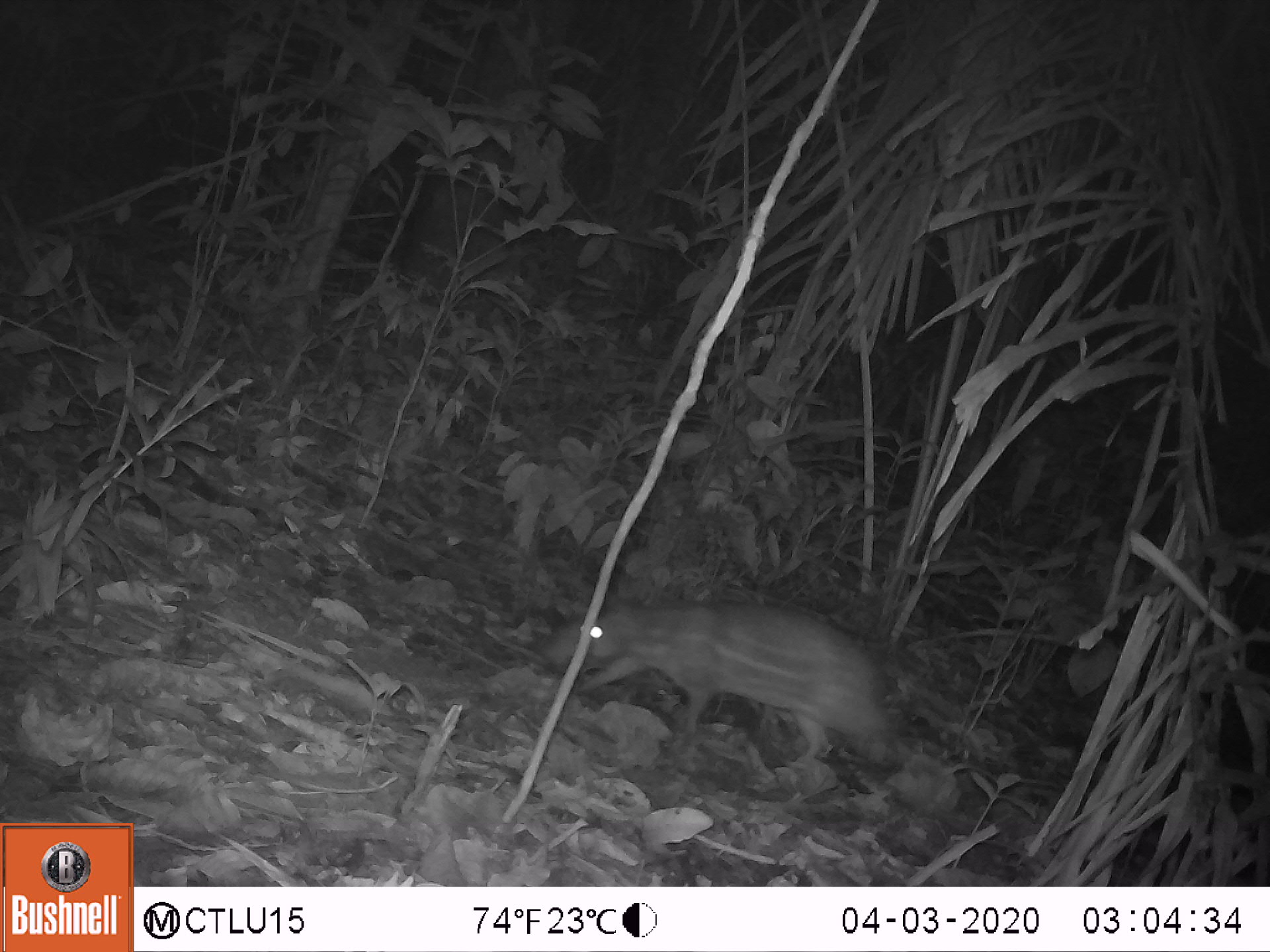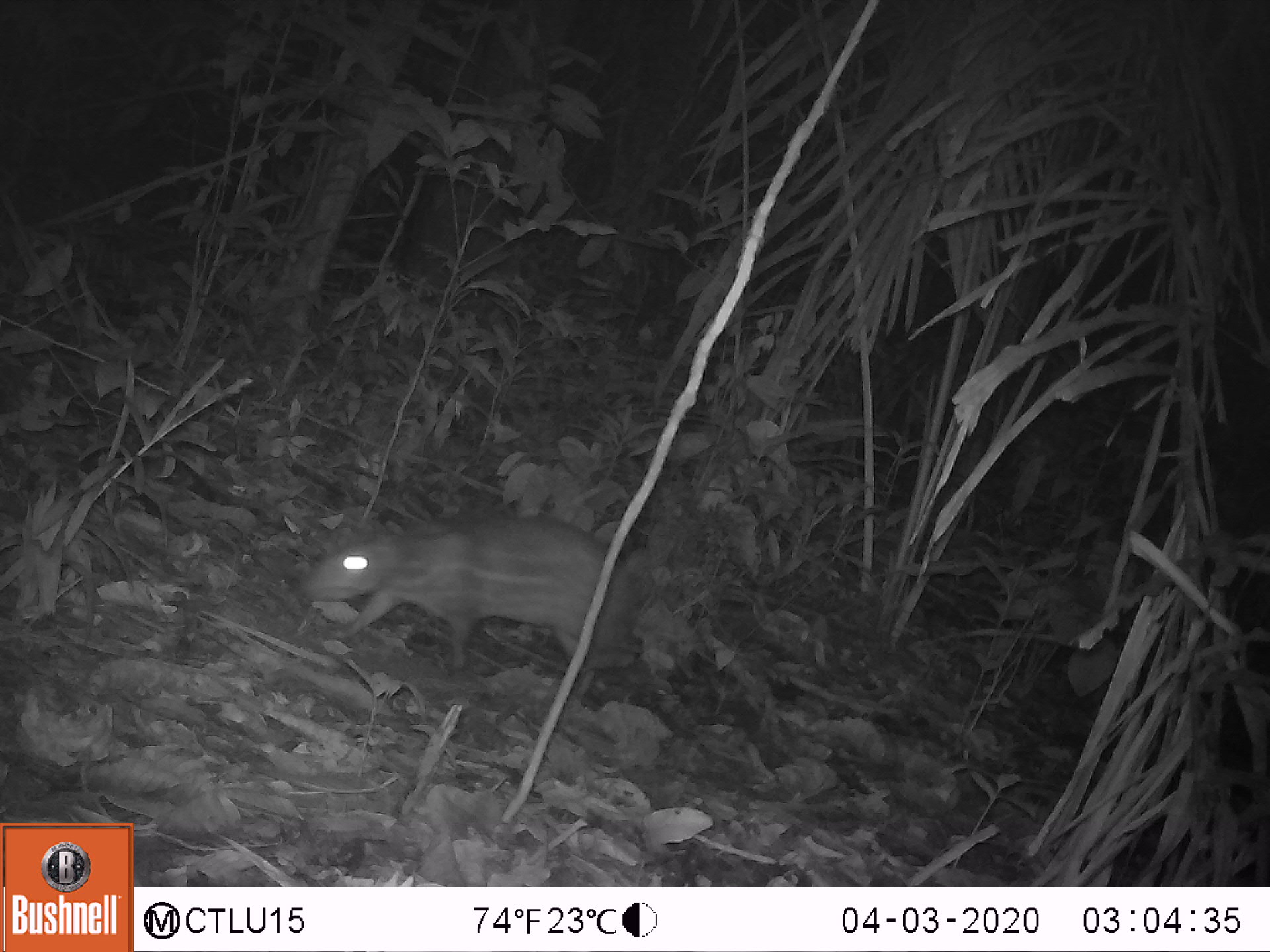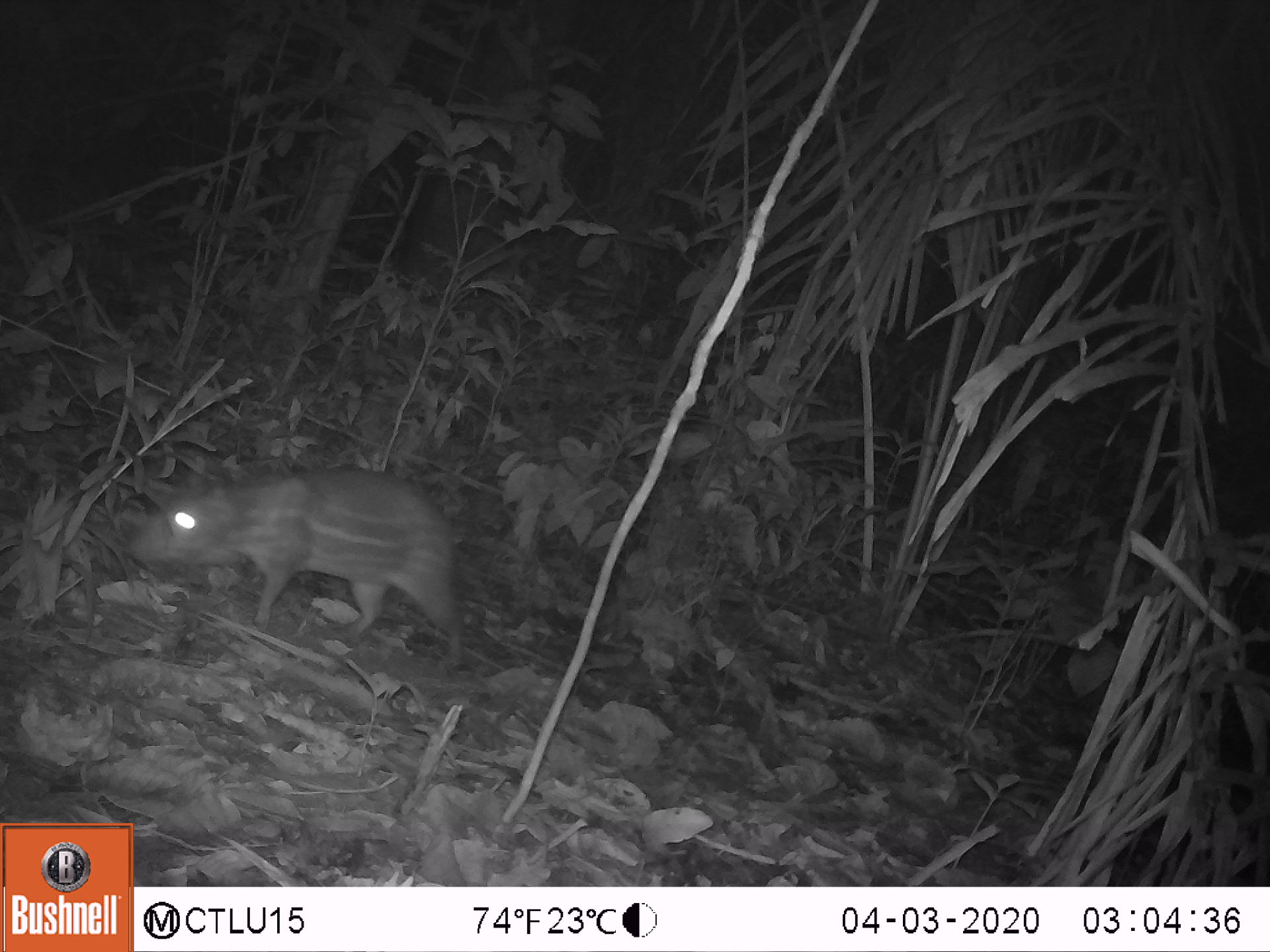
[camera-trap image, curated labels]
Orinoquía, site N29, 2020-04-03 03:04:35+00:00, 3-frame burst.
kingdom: Animalia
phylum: Chordata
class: Mammalia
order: Rodentia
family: Cuniculidae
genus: Cuniculus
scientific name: Cuniculus paca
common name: spotted paca